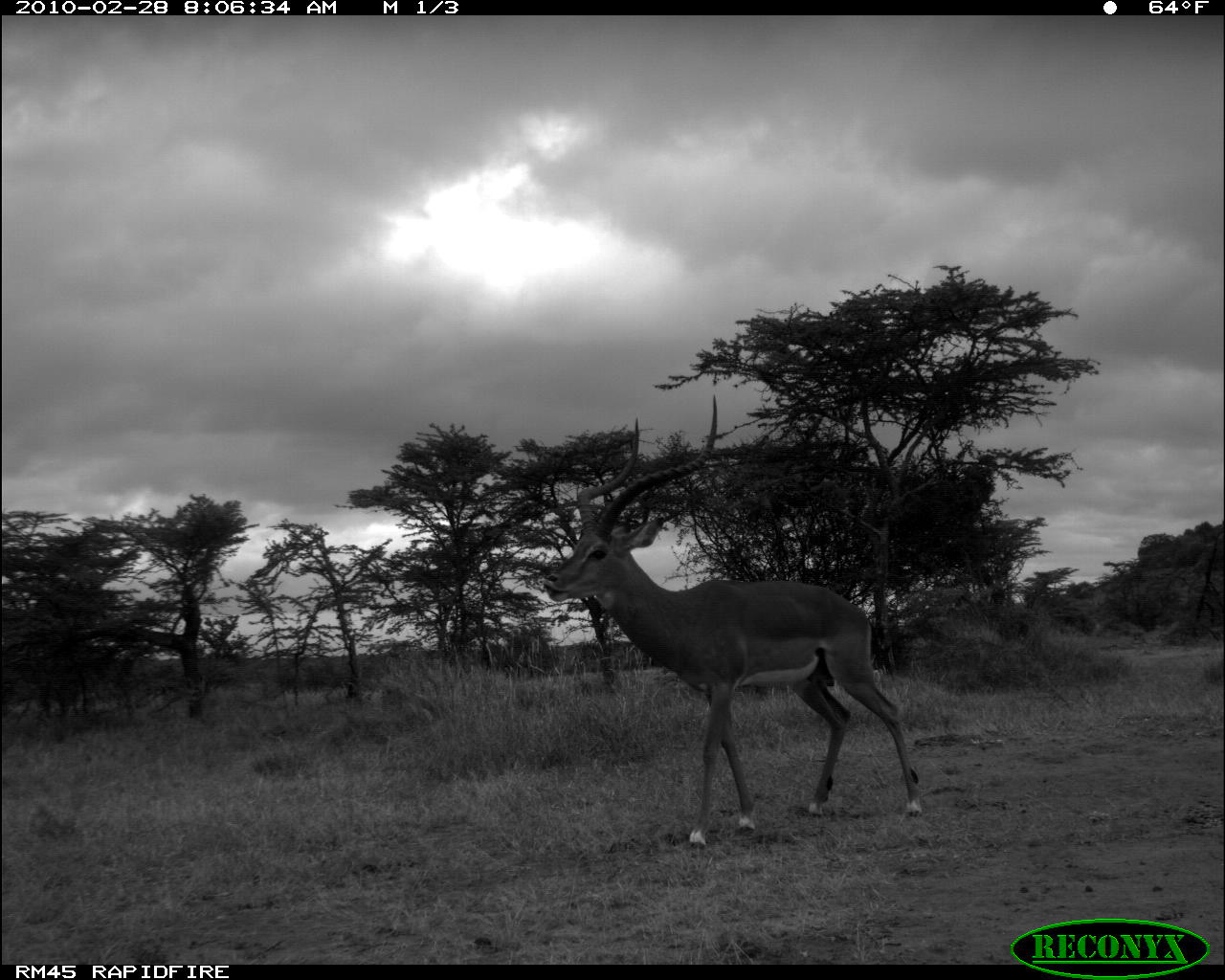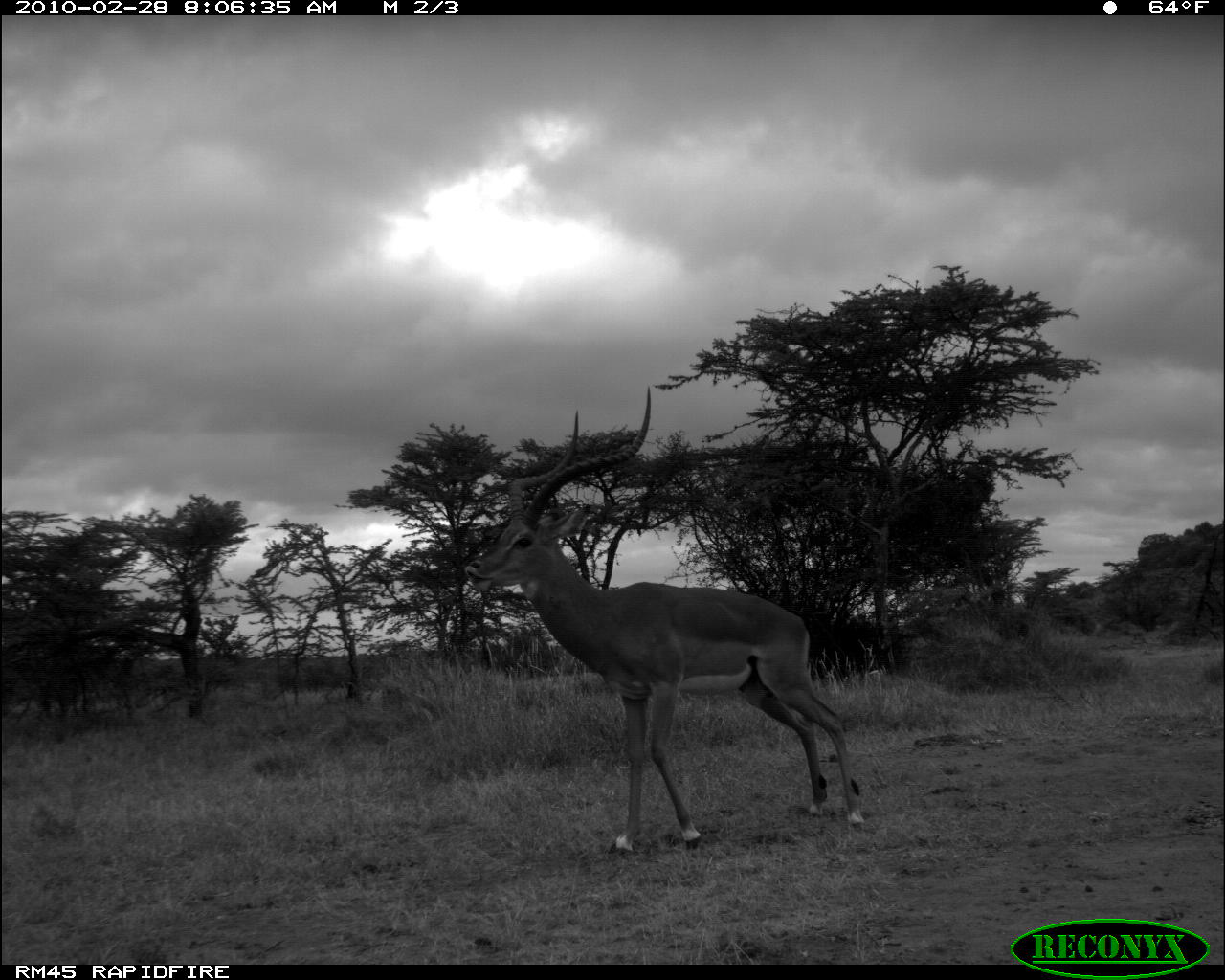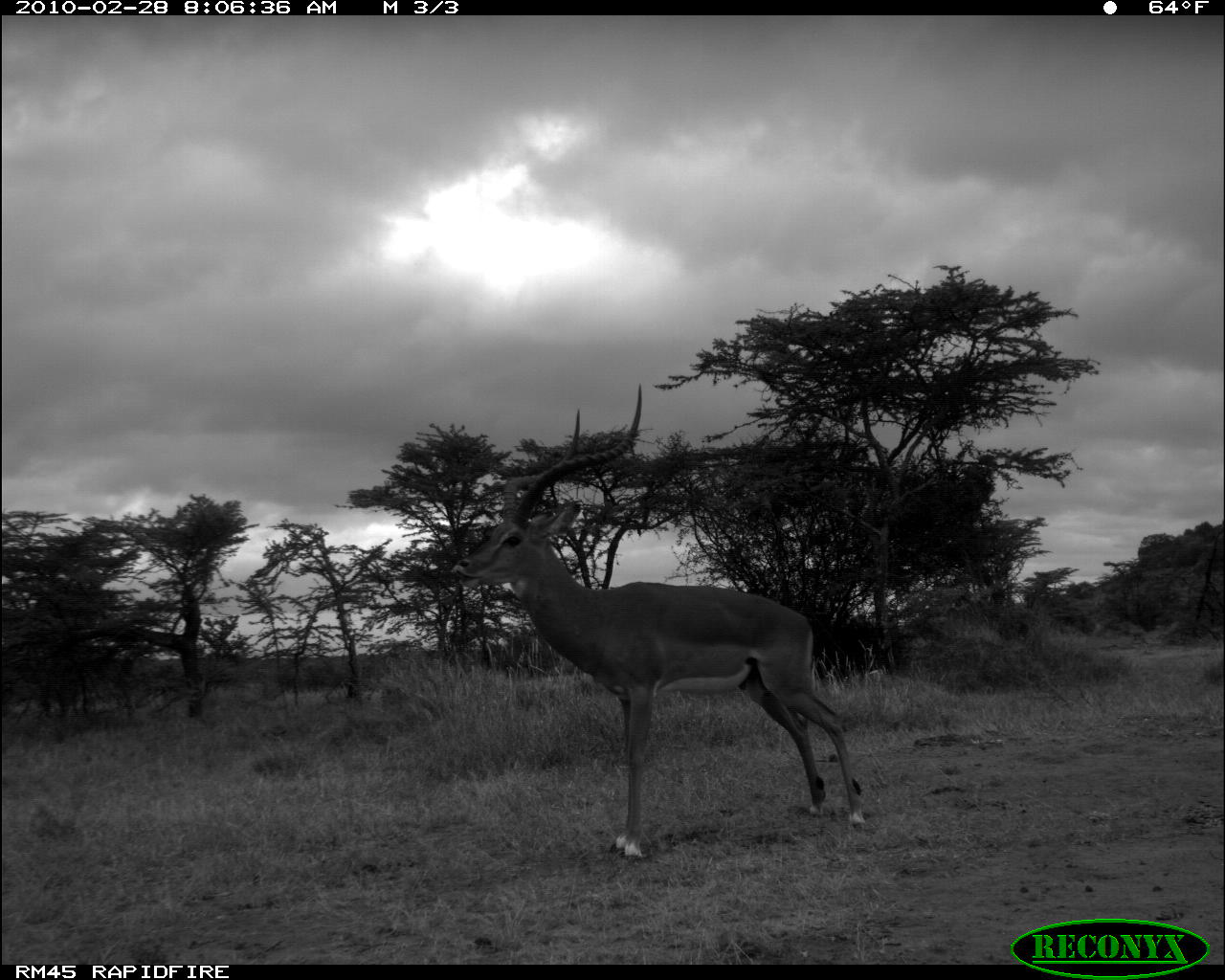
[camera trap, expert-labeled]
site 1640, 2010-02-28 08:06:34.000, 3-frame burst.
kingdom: Animalia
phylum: Chordata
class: Mammalia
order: Artiodactyla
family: Bovidae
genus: Aepyceros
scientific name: Aepyceros melampus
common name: impala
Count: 1.